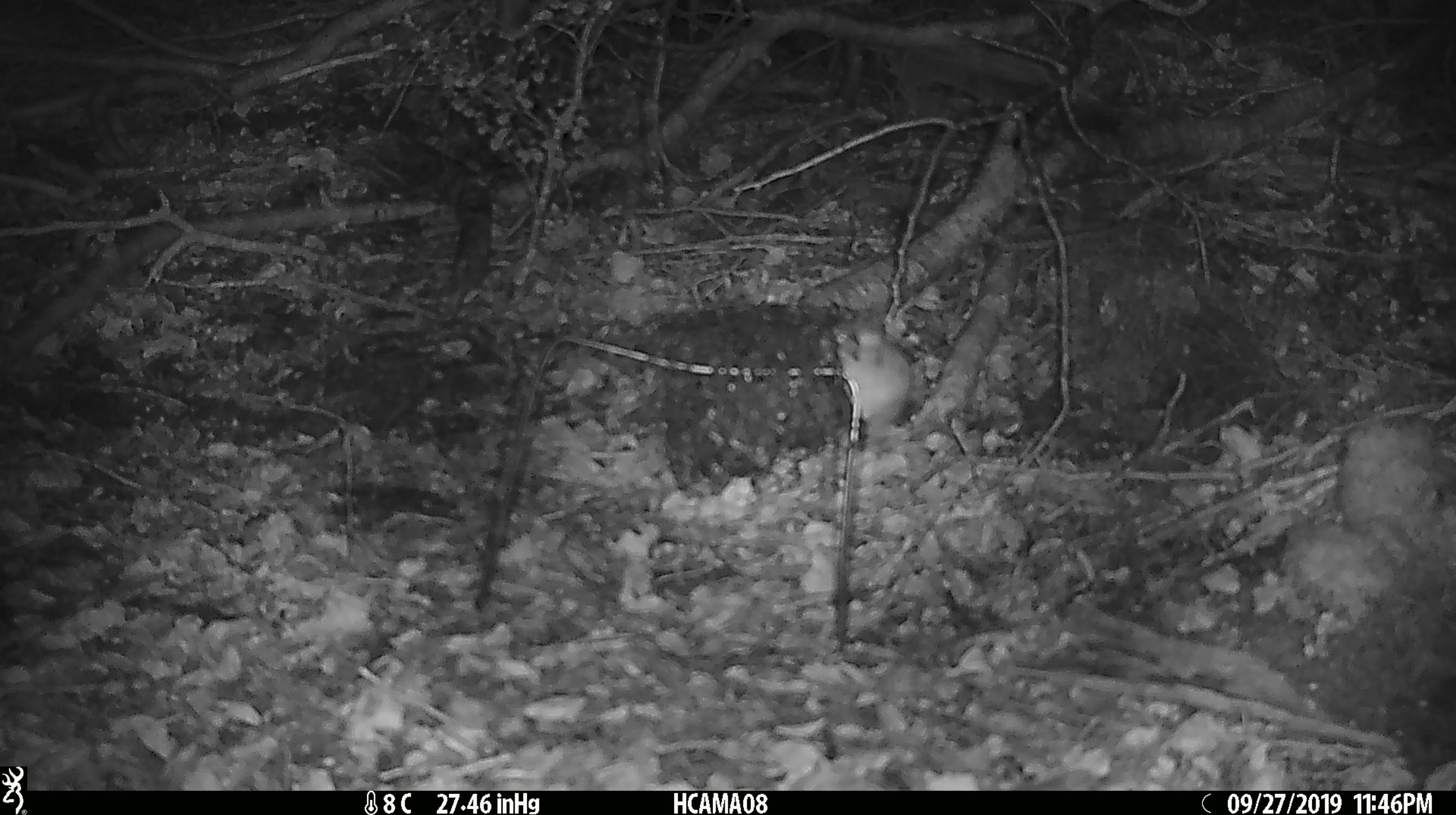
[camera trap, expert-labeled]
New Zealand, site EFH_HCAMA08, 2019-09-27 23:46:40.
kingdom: Animalia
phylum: Chordata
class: Mammalia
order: Rodentia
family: Muridae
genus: Mus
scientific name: Mus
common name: mouse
Mouse (Mus).